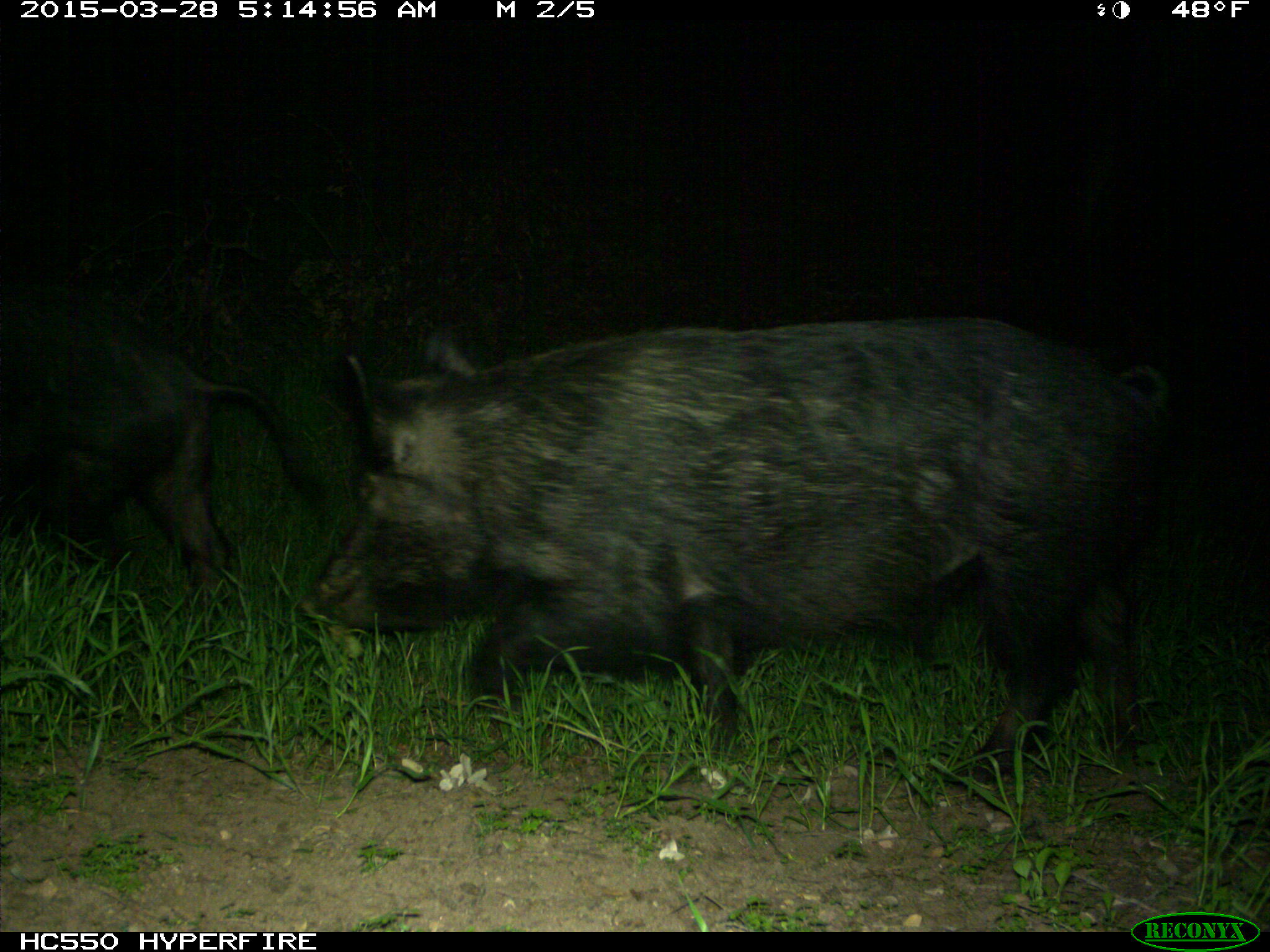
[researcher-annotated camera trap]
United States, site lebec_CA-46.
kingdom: Animalia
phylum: Chordata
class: Mammalia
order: Artiodactyla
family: Suidae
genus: Sus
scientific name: Sus scrofa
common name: wild boar